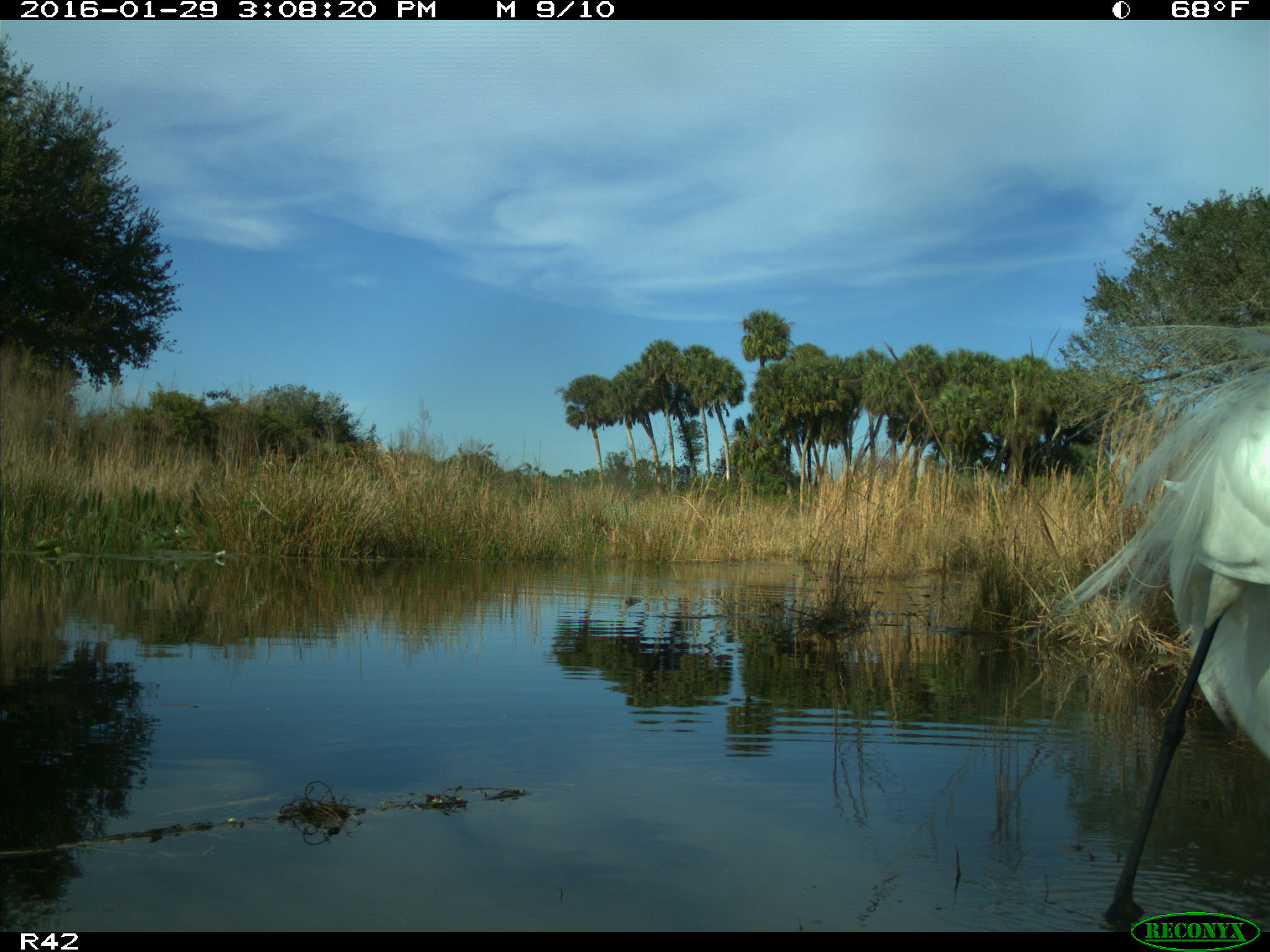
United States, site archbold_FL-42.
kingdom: Animalia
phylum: Chordata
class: Aves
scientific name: Aves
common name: birds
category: unidentified bird